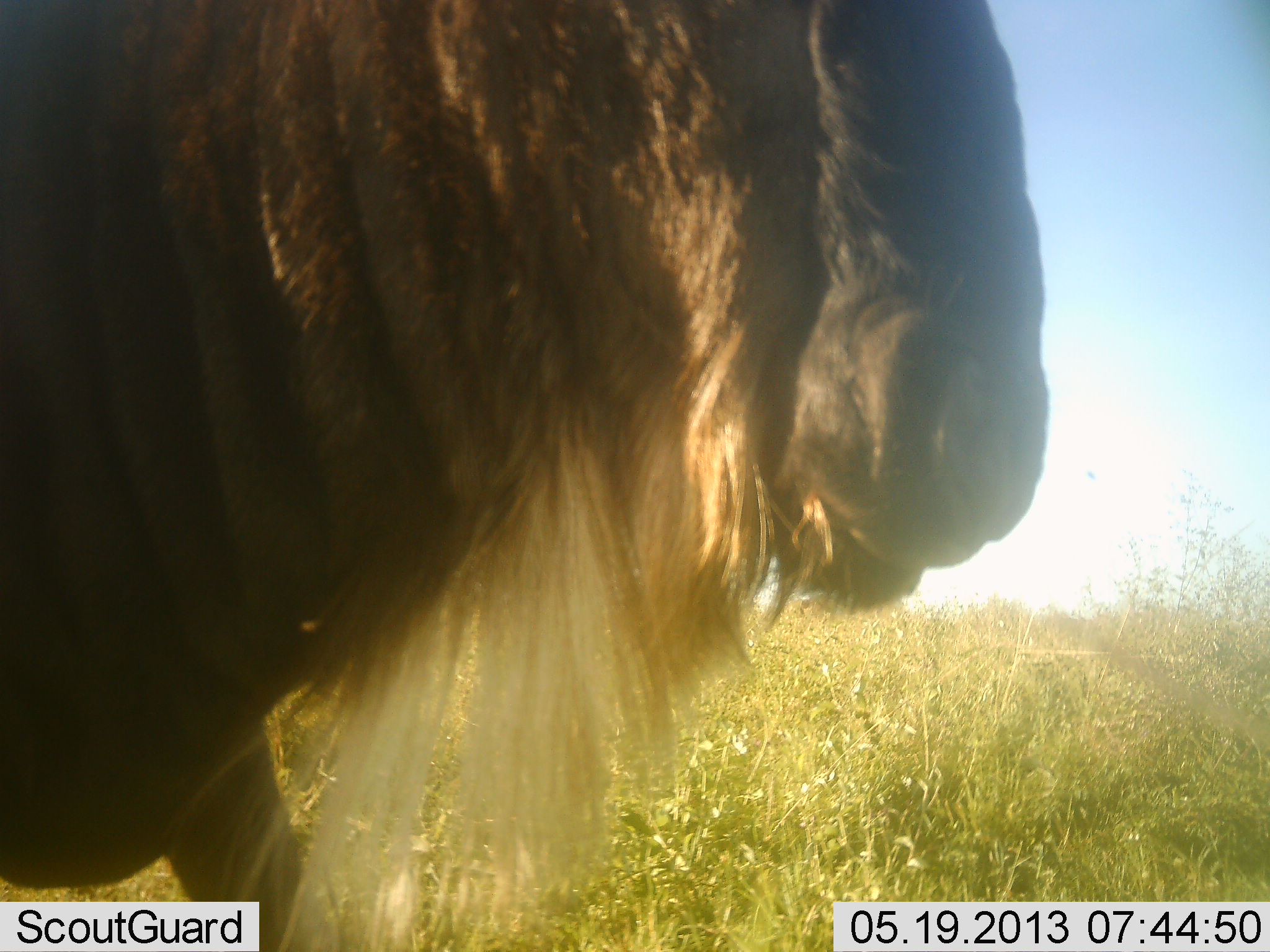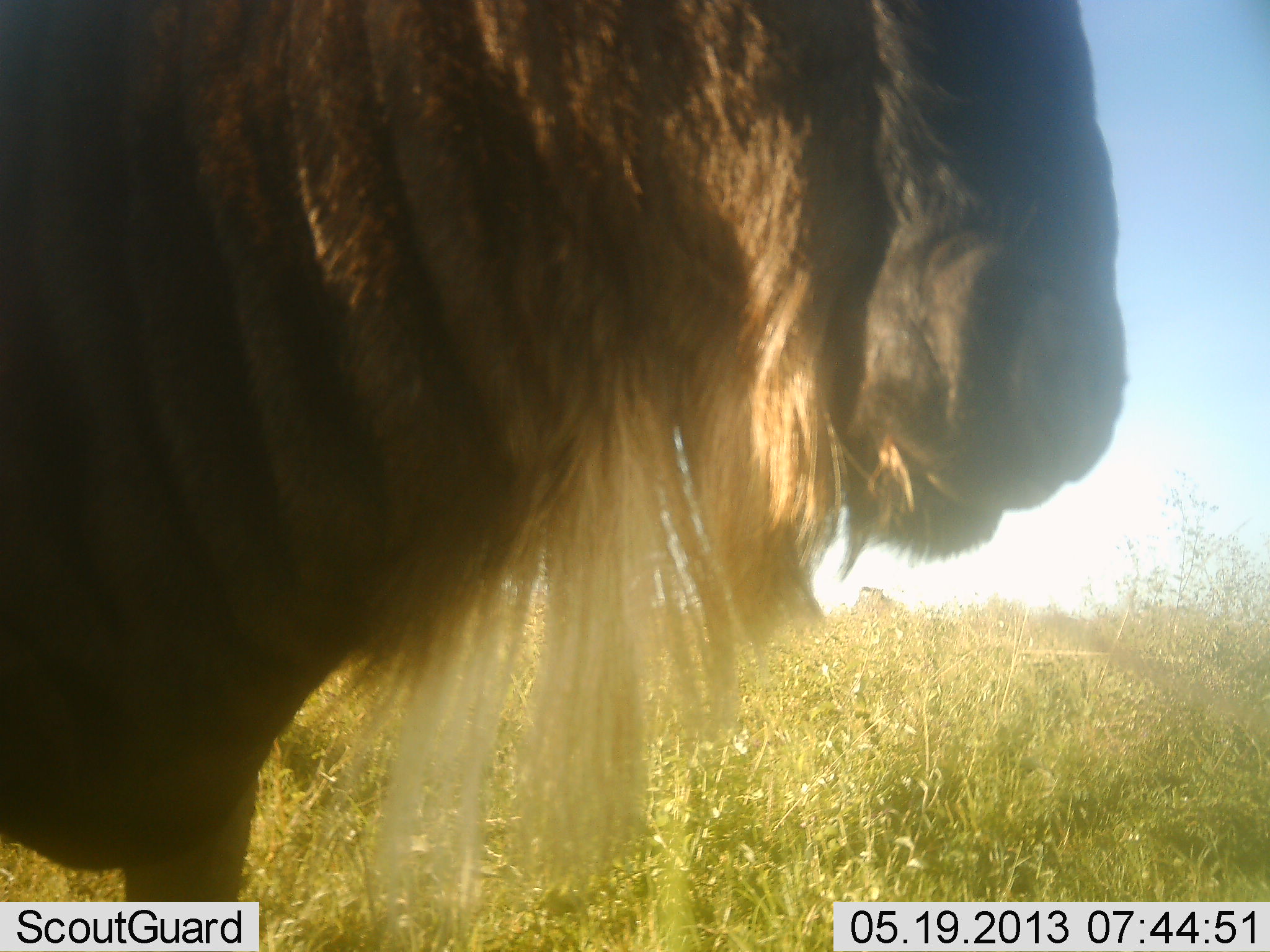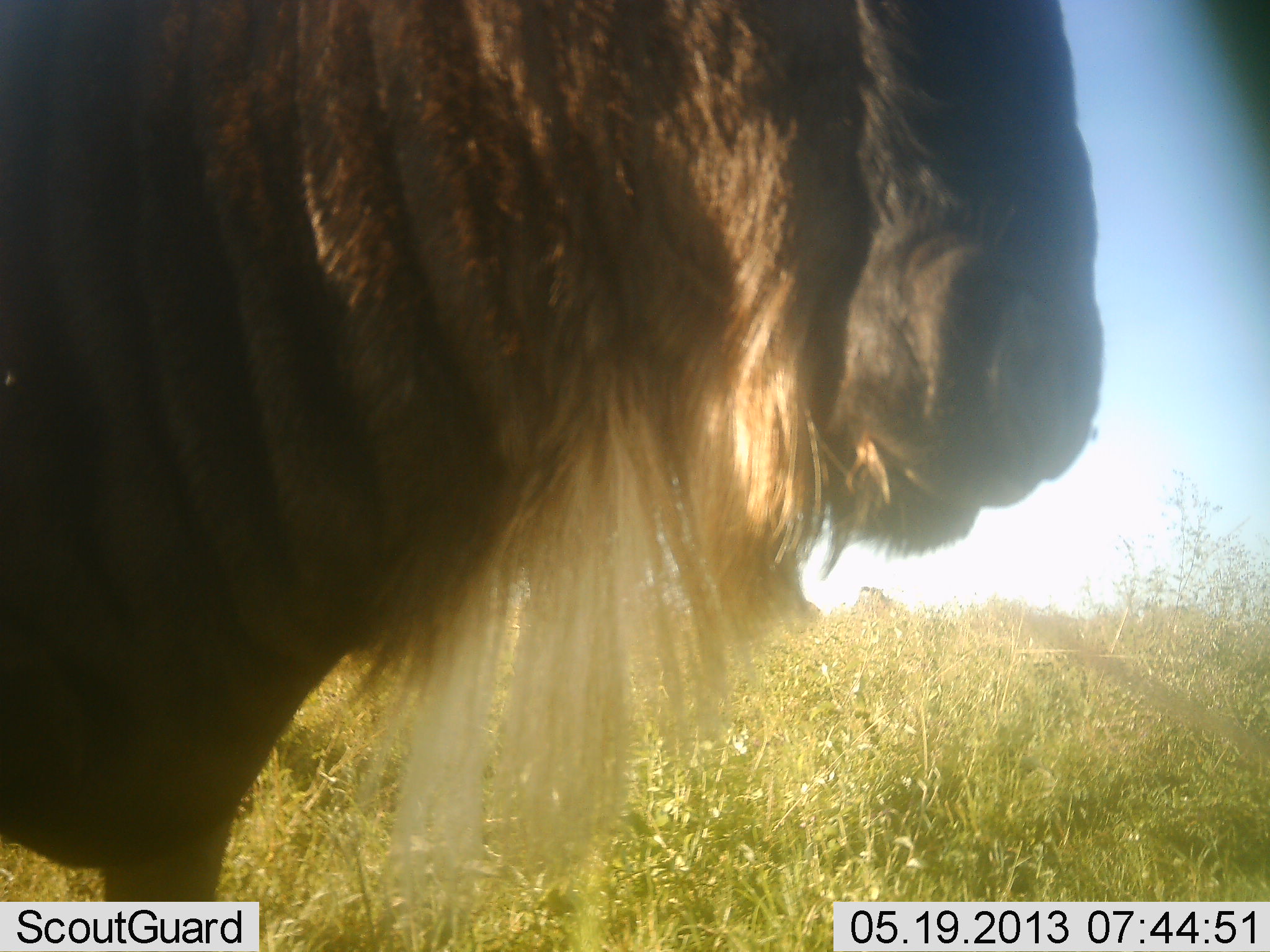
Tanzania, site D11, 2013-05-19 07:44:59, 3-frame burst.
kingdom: Animalia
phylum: Chordata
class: Mammalia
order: Artiodactyla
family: Bovidae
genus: Connochaetes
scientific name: Connochaetes taurinus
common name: blue wildebeest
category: wildebeest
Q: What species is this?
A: Wildebeest (blue wildebeest) (Connochaetes taurinus).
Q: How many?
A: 1.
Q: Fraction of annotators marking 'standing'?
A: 91%.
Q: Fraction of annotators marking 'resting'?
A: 4%.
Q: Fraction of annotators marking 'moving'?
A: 4%.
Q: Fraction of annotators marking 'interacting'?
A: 0%.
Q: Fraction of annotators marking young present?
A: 0%.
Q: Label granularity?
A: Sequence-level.